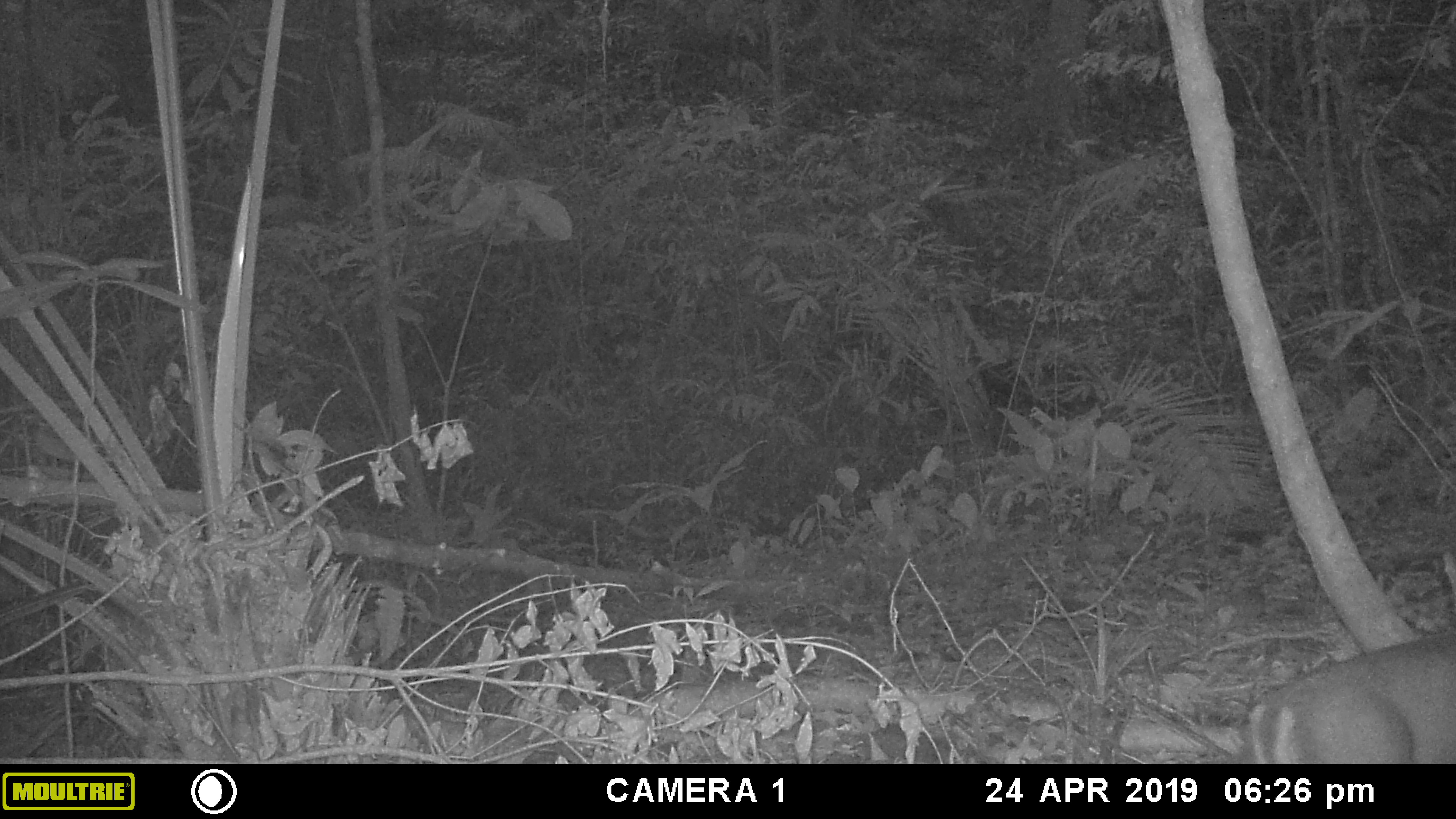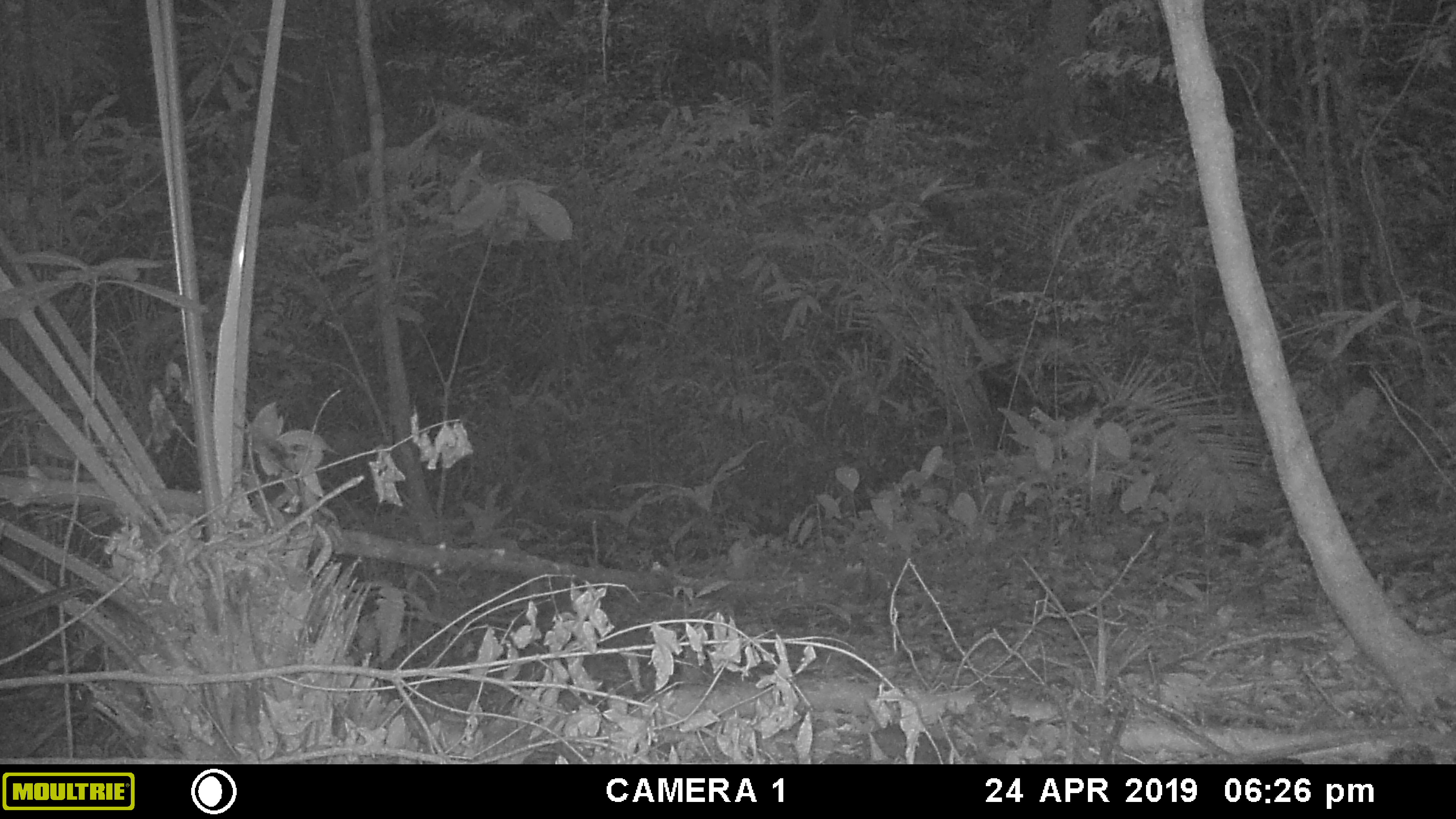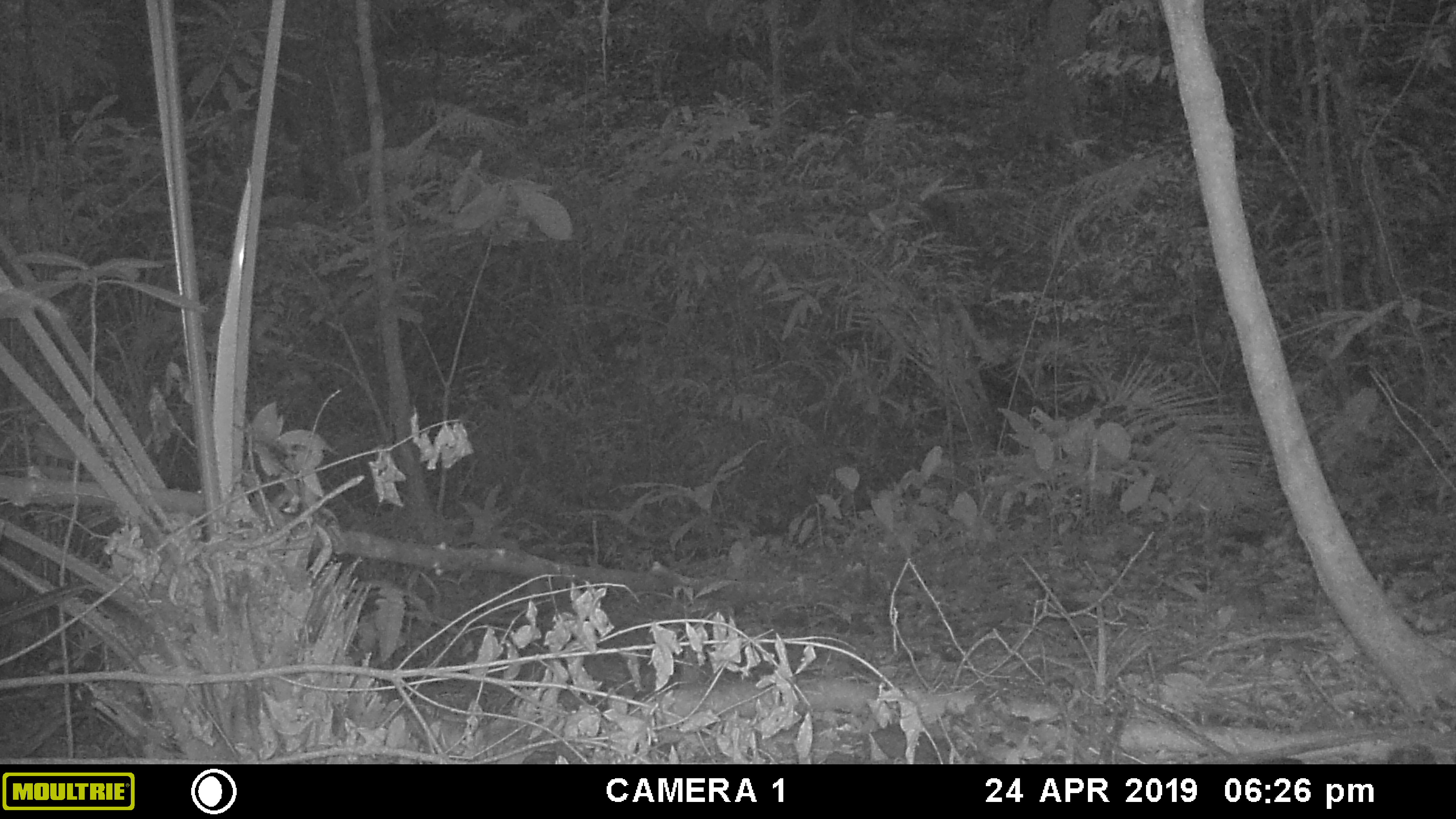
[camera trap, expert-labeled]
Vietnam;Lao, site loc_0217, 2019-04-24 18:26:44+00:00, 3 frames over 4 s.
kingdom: Animalia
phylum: Chordata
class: Mammalia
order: Artiodactyla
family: Cervidae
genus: Muntiacus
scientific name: Muntiacus vuquangensis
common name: large-antlered muntjac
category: large antlered muntjac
Large antlered muntjac (large-antlered muntjac) (Muntiacus vuquangensis). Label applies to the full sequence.